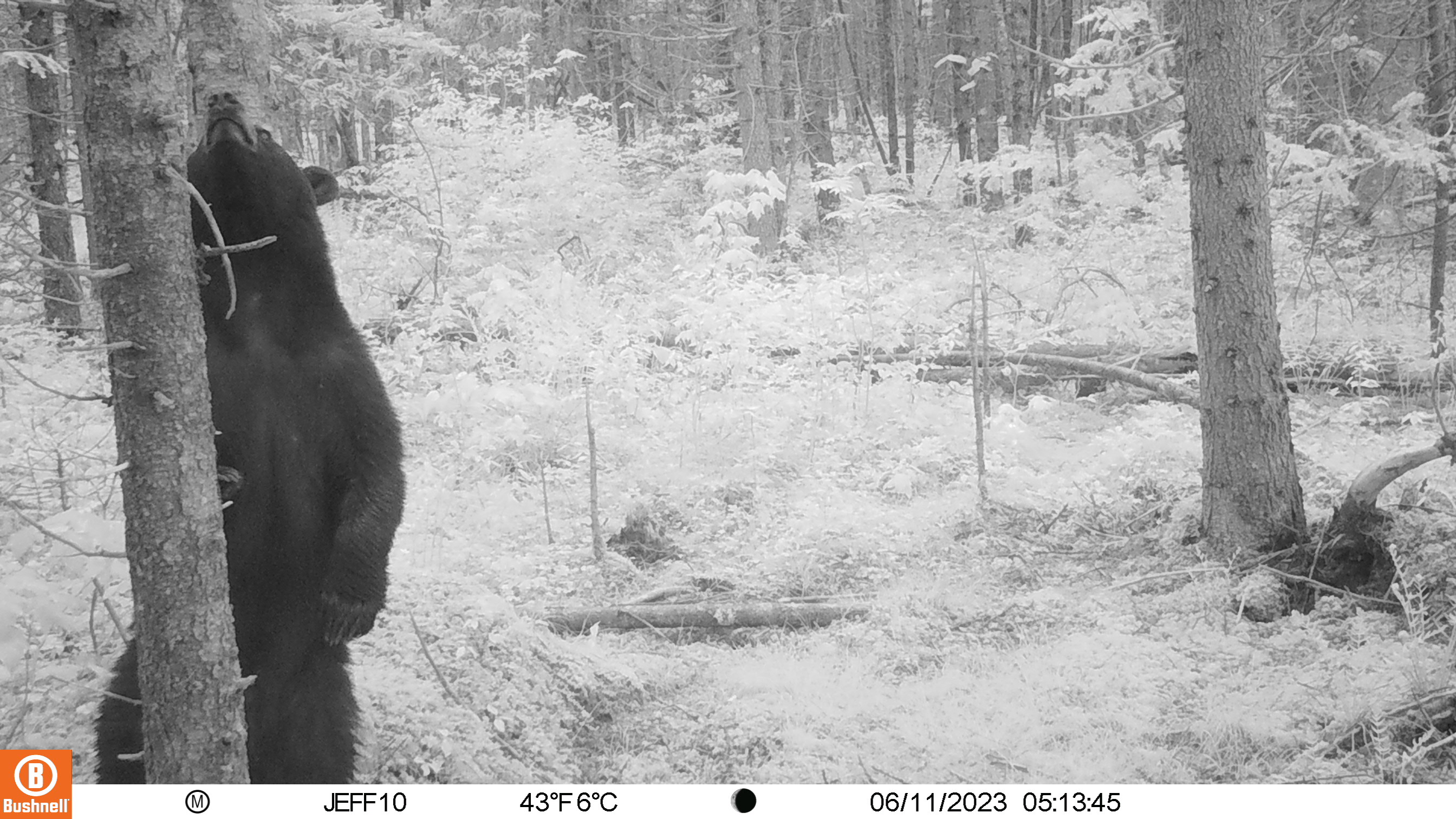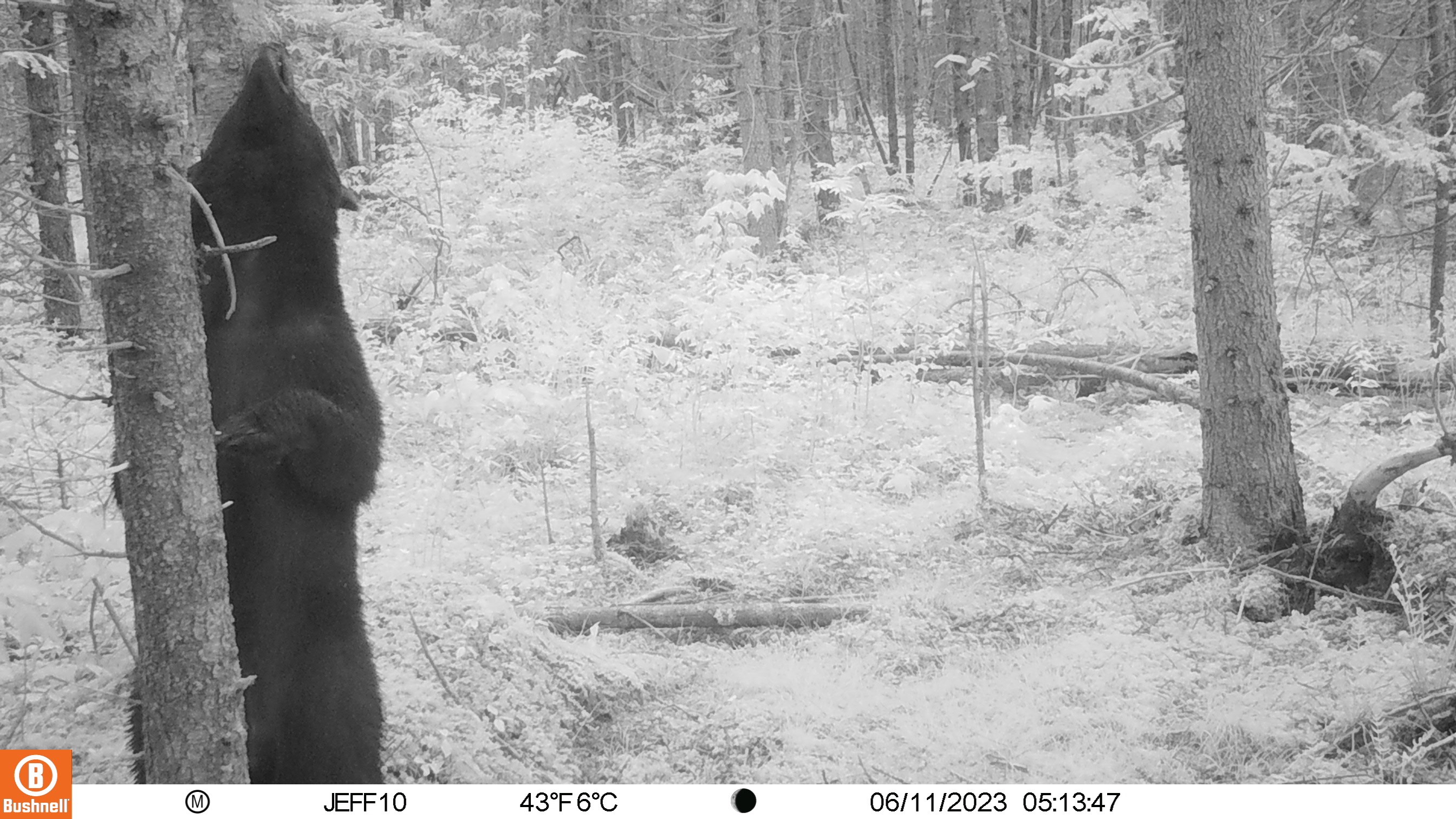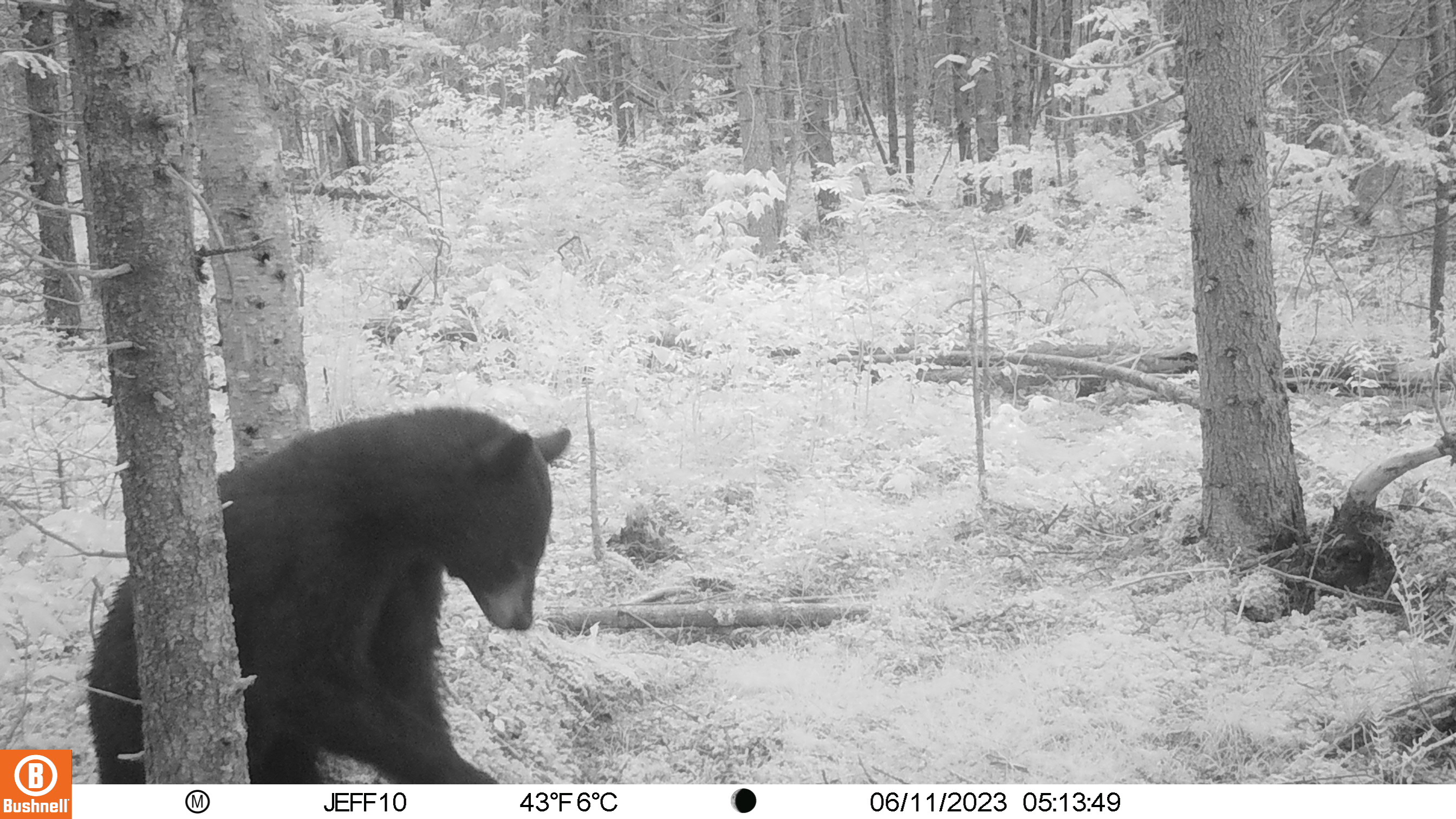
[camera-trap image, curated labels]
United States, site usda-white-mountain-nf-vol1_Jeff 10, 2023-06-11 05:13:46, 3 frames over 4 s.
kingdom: Animalia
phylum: Chordata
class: Mammalia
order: Carnivora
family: Ursidae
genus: Ursus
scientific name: Ursus americanus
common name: black bear